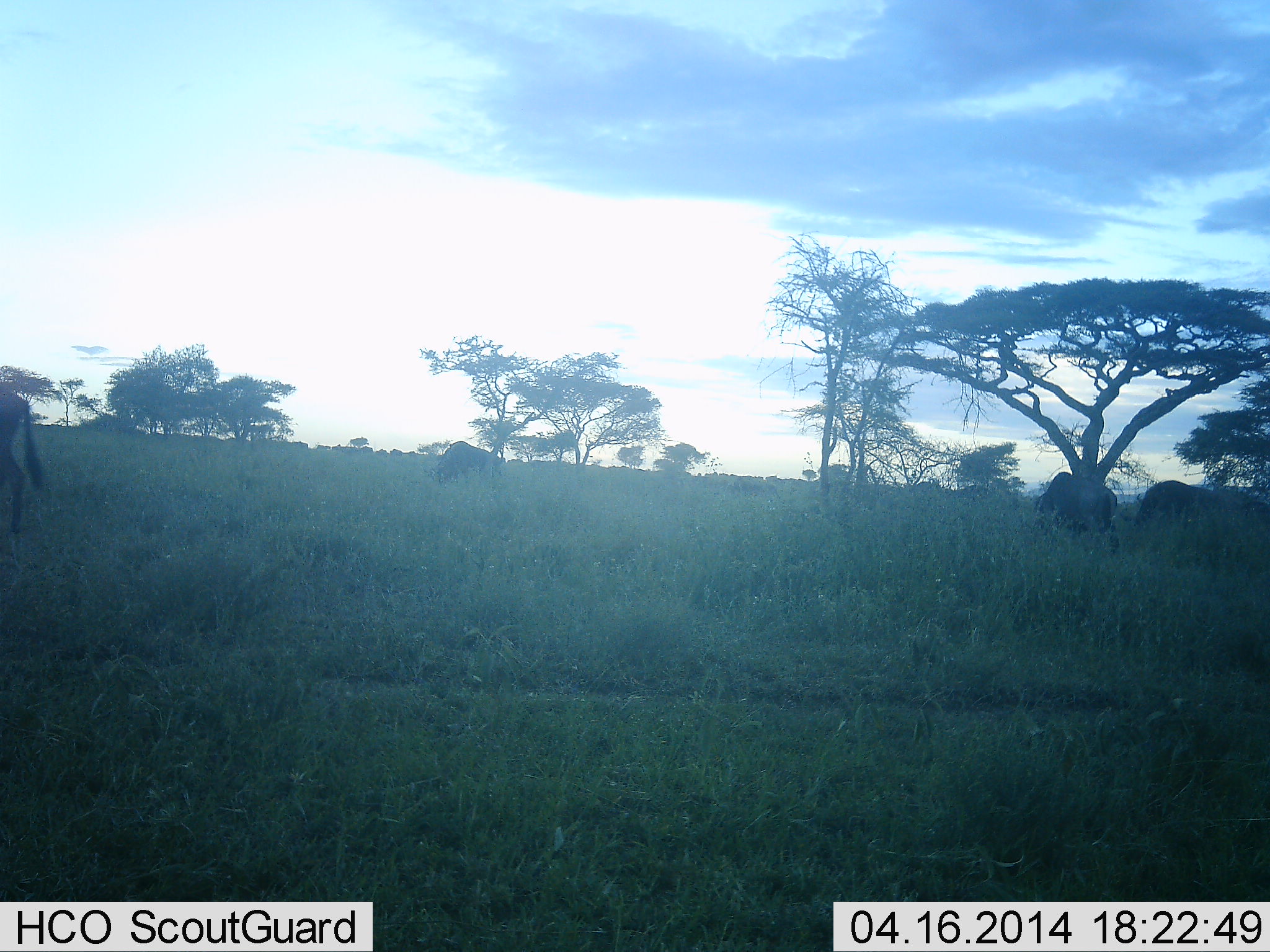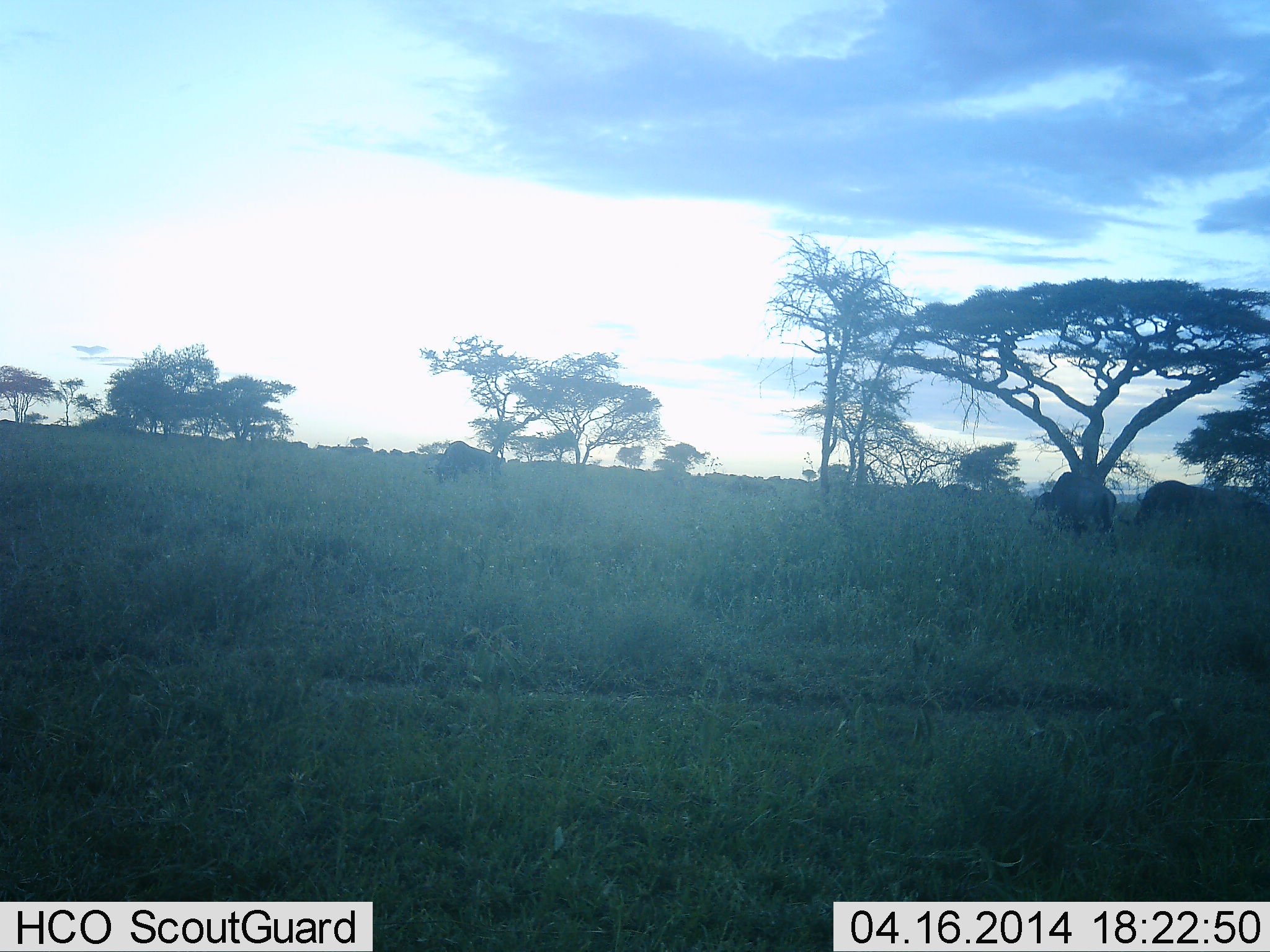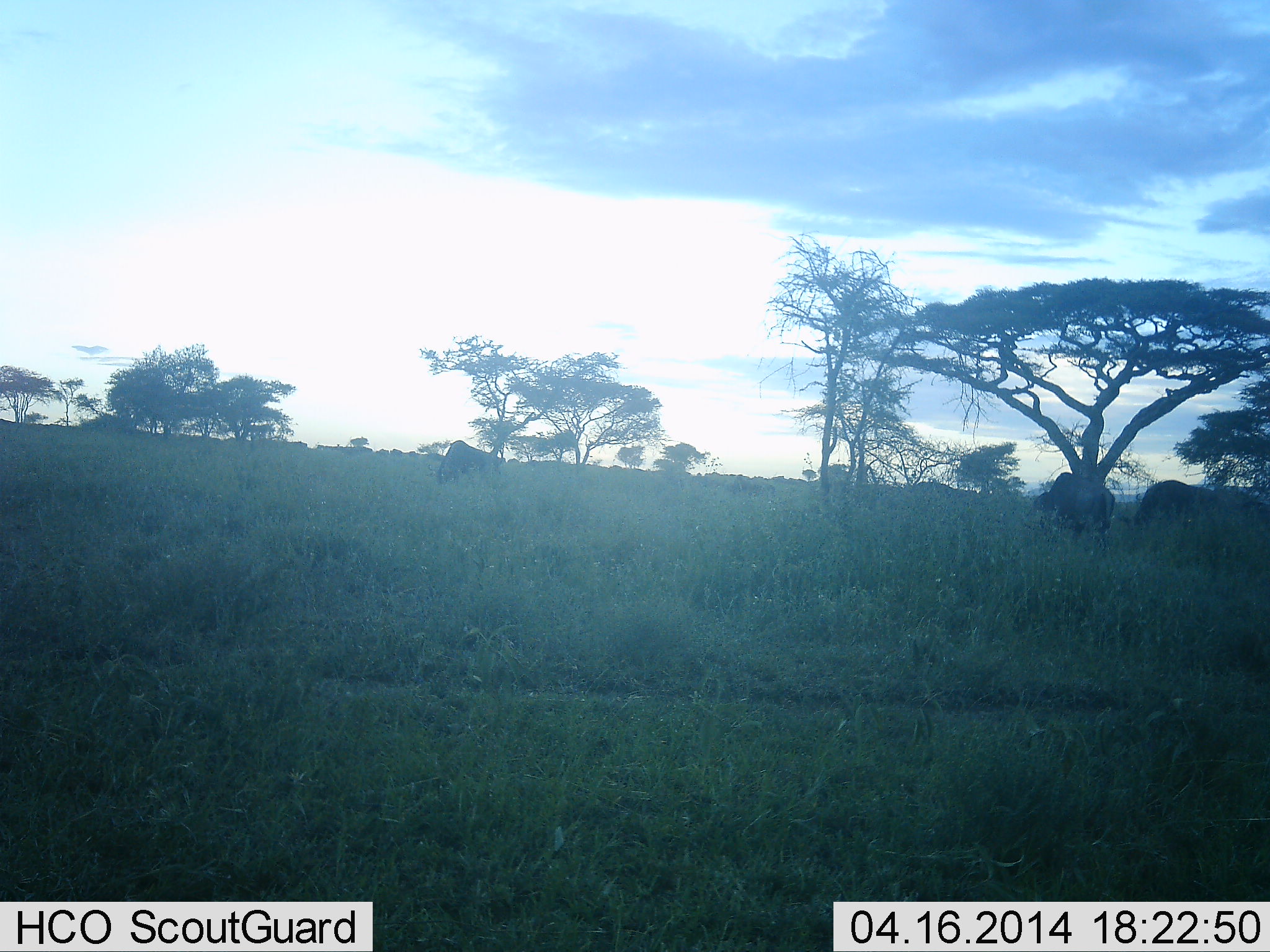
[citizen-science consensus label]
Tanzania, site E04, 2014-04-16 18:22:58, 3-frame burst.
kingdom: Animalia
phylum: Chordata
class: Mammalia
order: Artiodactyla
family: Bovidae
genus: Connochaetes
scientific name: Connochaetes taurinus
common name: blue wildebeest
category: wildebeest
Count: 5.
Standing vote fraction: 50%.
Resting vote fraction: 0%.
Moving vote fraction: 80%.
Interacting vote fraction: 0%.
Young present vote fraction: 0%.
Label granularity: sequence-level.